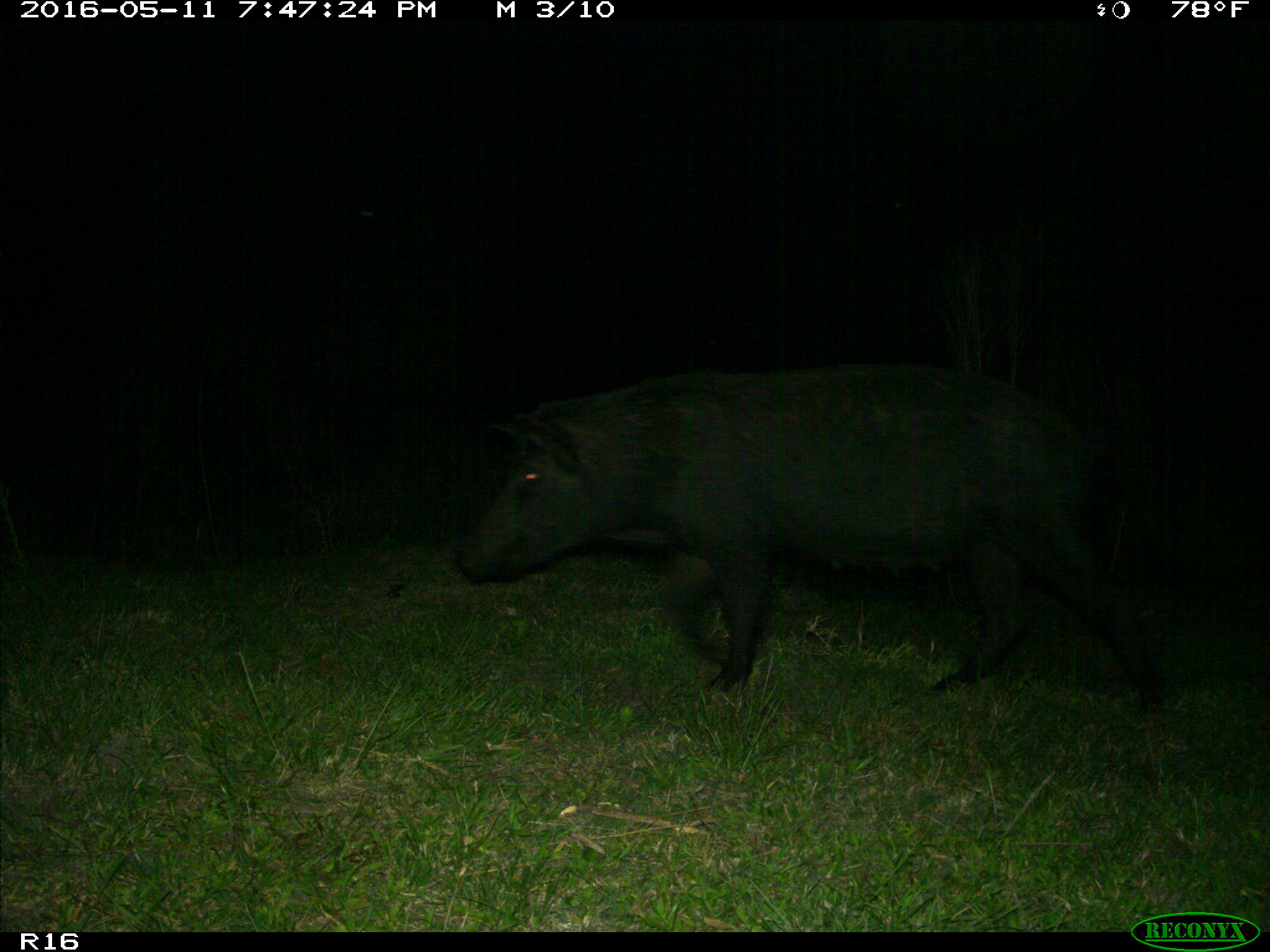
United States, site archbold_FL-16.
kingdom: Animalia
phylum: Chordata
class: Mammalia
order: Artiodactyla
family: Suidae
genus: Sus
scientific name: Sus scrofa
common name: wild boar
Sus scrofa (wild boar).